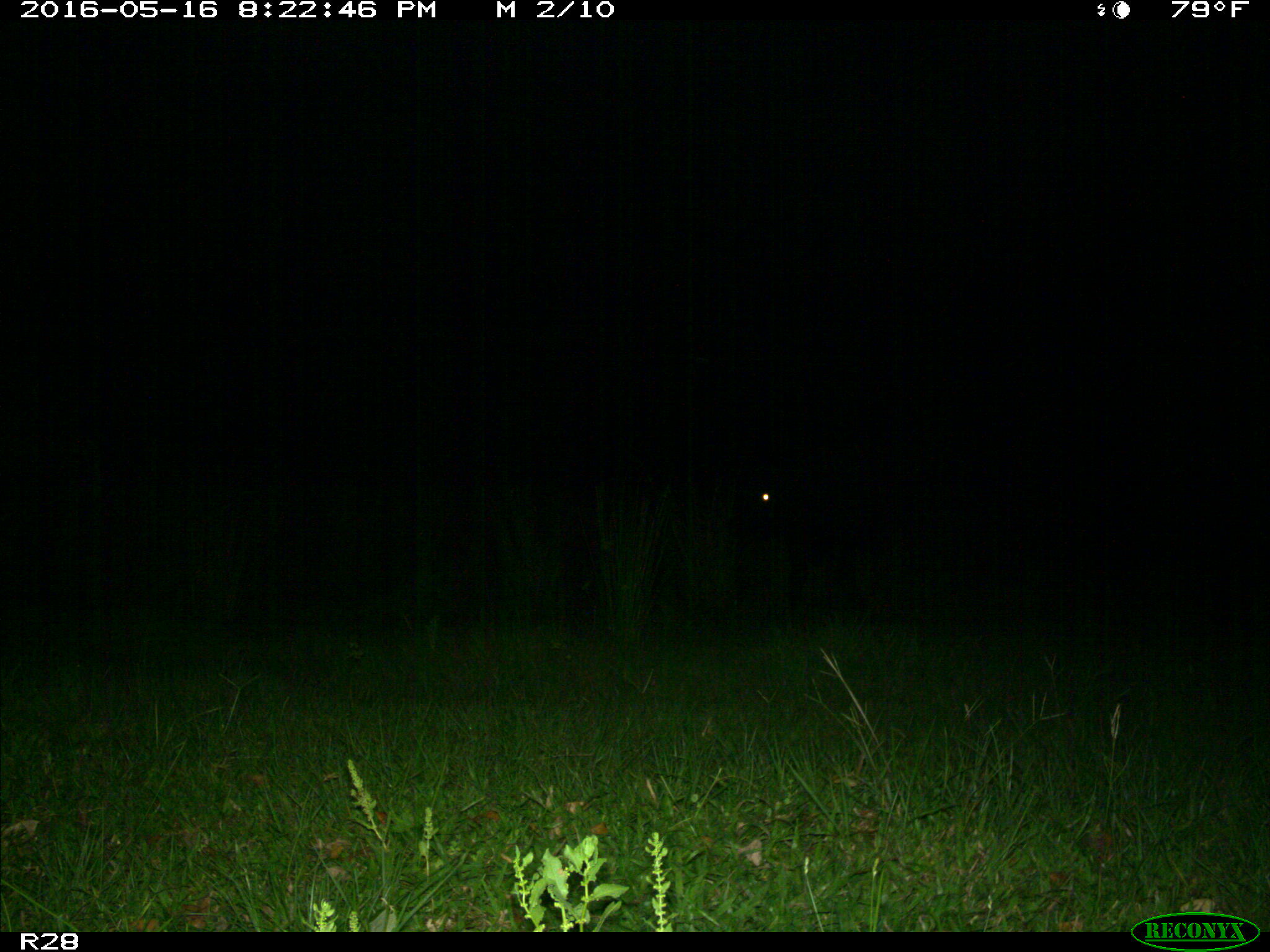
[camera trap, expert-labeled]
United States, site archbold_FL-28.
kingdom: Animalia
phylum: Chordata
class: Mammalia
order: Artiodactyla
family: Bovidae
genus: Bos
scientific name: Bos taurus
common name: domestic cow